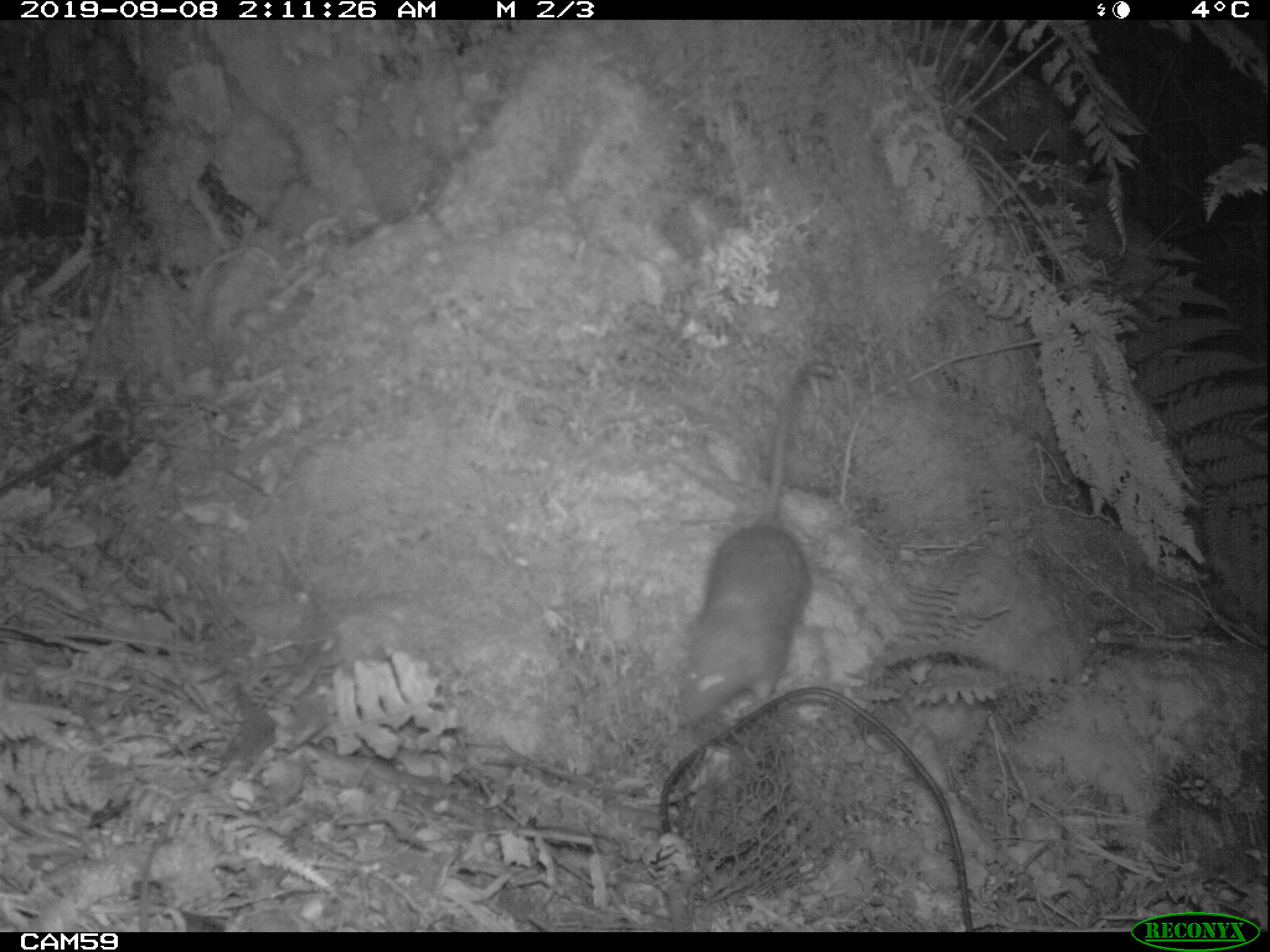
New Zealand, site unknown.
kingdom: Animalia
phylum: Chordata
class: Mammalia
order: Rodentia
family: Muridae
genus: Rattus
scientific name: Rattus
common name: rat